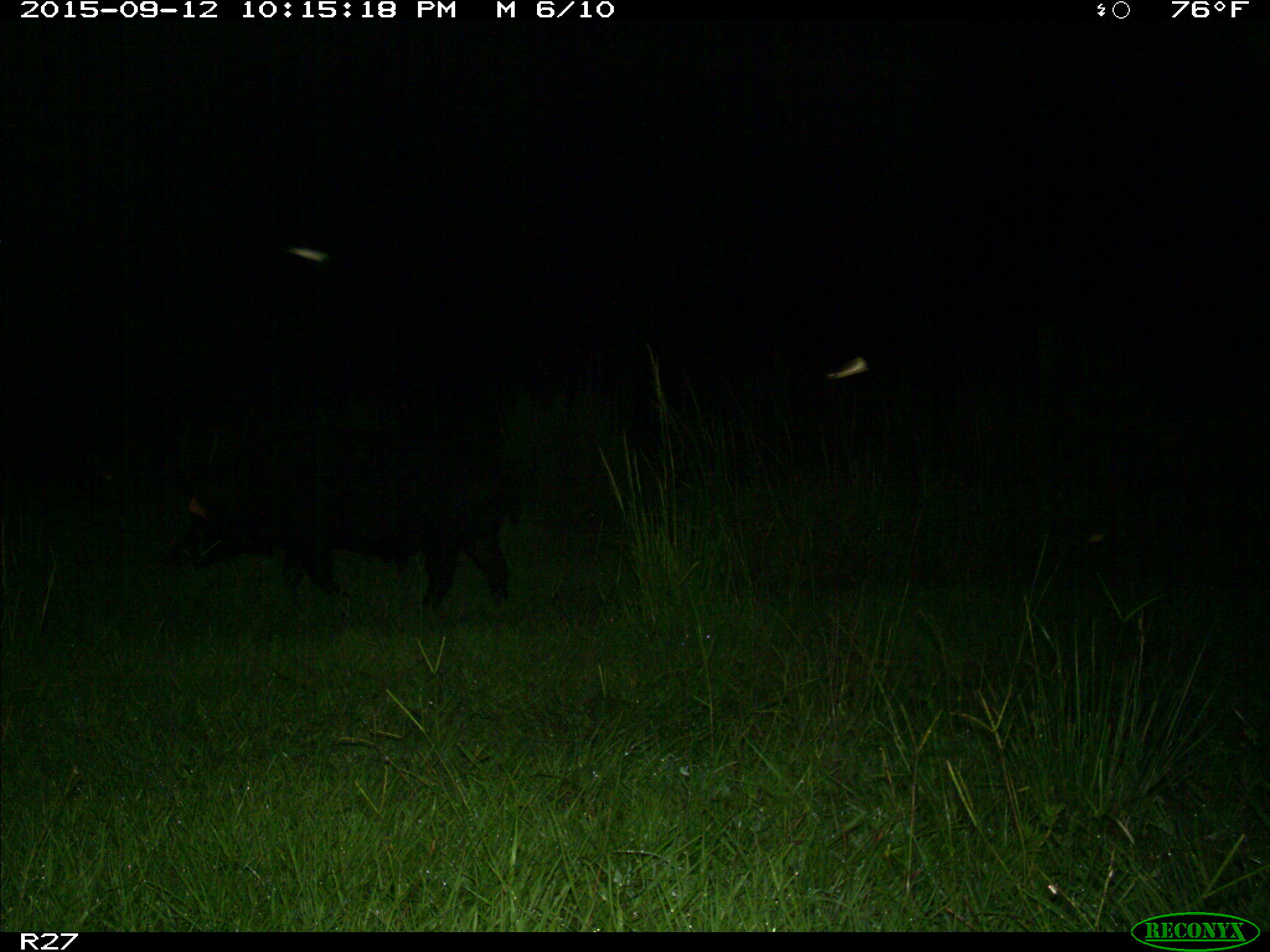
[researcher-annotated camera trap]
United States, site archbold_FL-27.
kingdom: Animalia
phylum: Chordata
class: Mammalia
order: Artiodactyla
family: Suidae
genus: Sus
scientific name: Sus scrofa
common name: wild boar